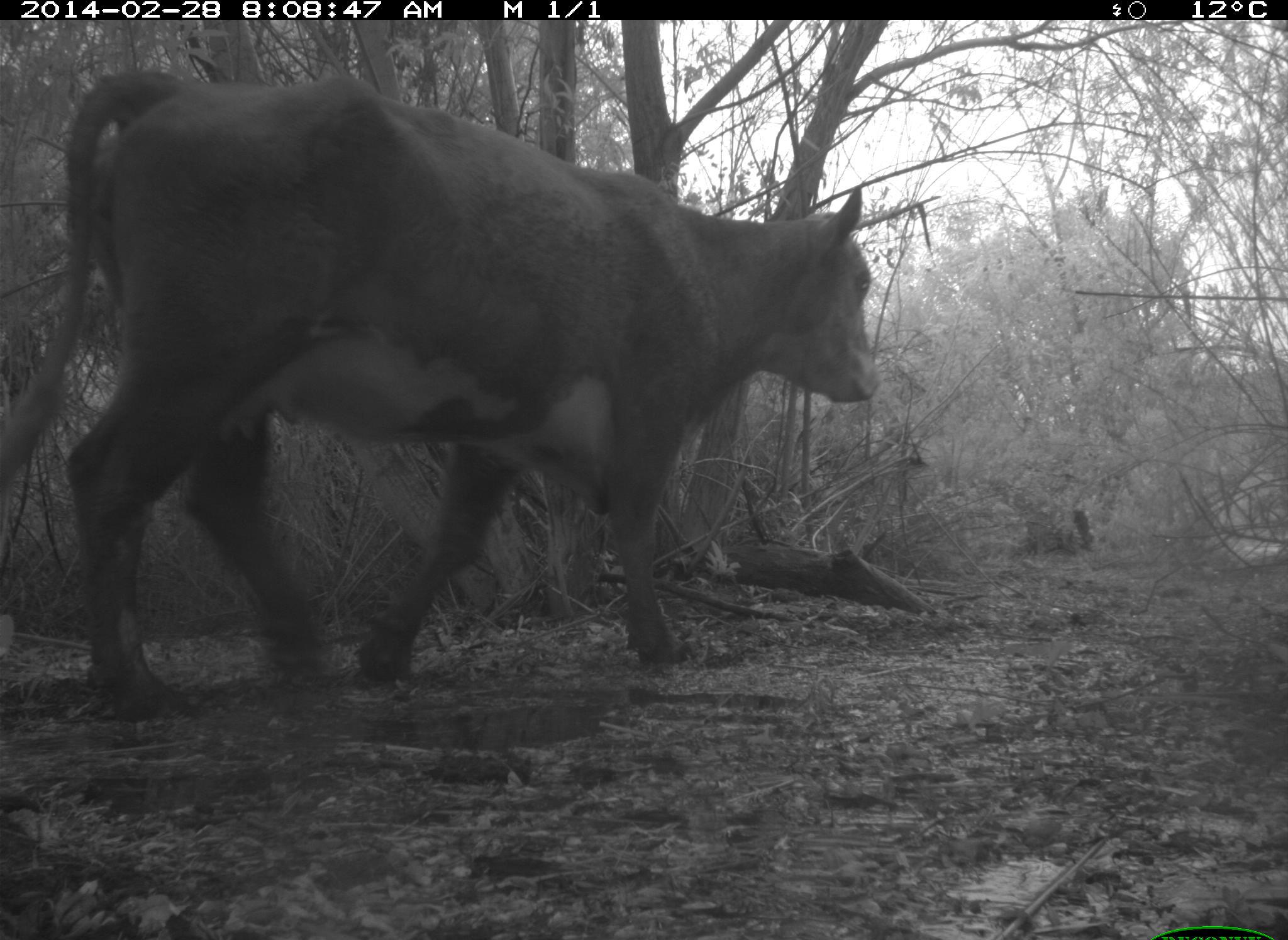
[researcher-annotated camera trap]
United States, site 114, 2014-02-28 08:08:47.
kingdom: Animalia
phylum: Chordata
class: Mammalia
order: Artiodactyla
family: Bovidae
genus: Bos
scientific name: Bos taurus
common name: cow